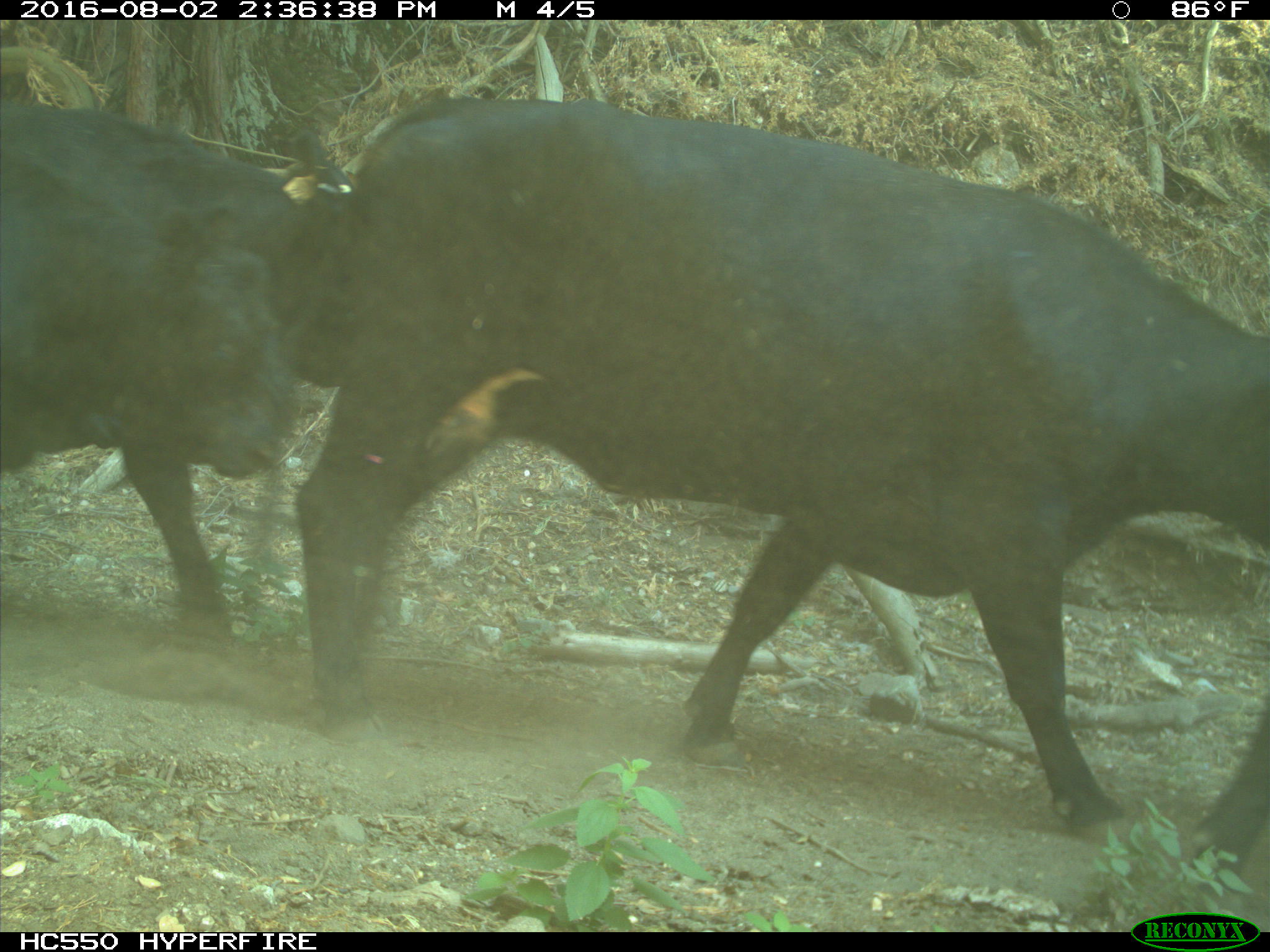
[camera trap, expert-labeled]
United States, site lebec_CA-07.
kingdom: Animalia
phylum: Chordata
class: Mammalia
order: Artiodactyla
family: Bovidae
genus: Bos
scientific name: Bos taurus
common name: domestic cow